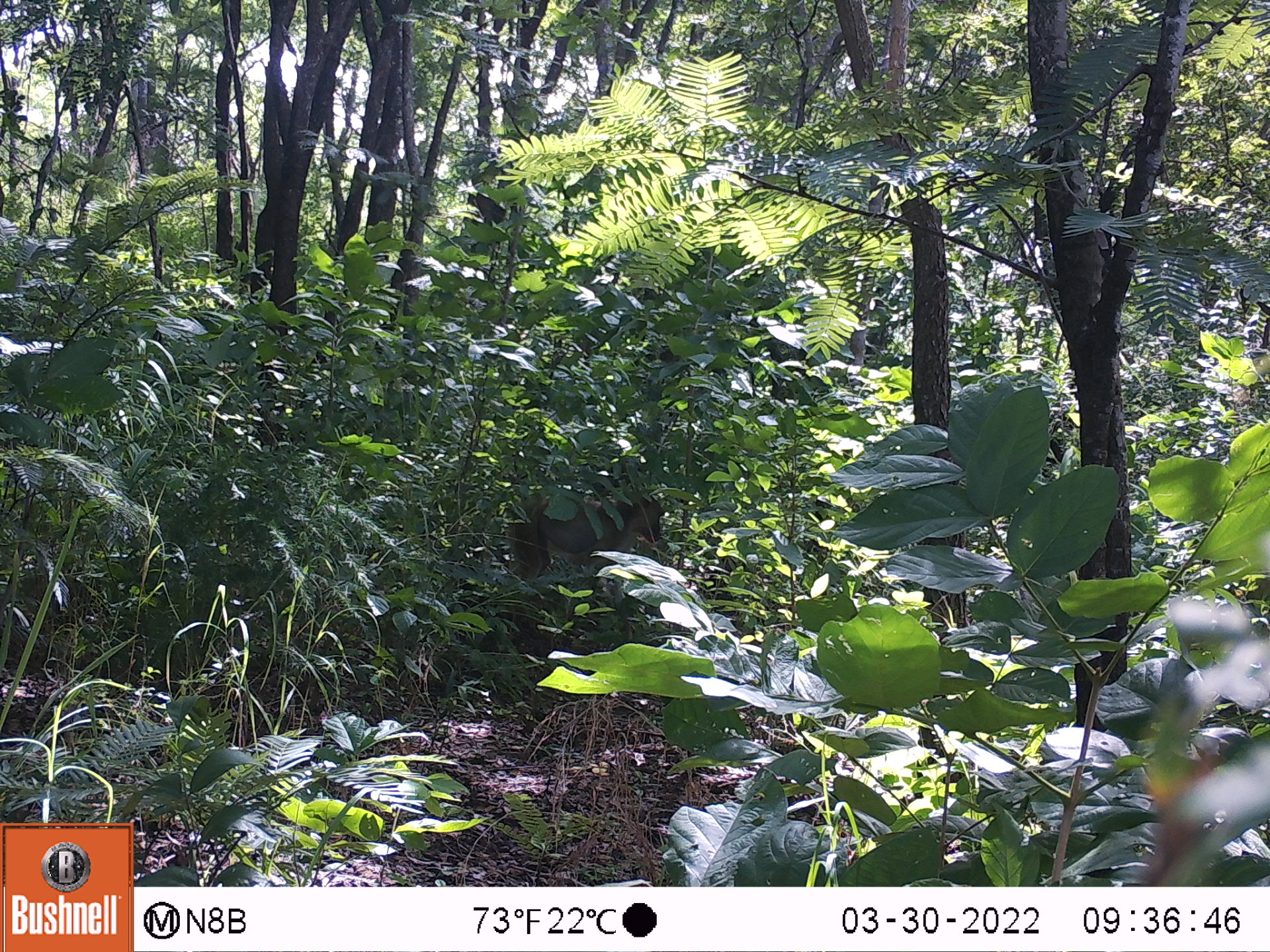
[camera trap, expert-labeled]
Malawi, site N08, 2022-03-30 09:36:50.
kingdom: Animalia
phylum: Chordata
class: Mammalia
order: Primates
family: Cercopithecidae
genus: Papio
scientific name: Papio cynocephalus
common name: yellow baboon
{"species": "yellow baboon (Papio cynocephalus)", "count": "1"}